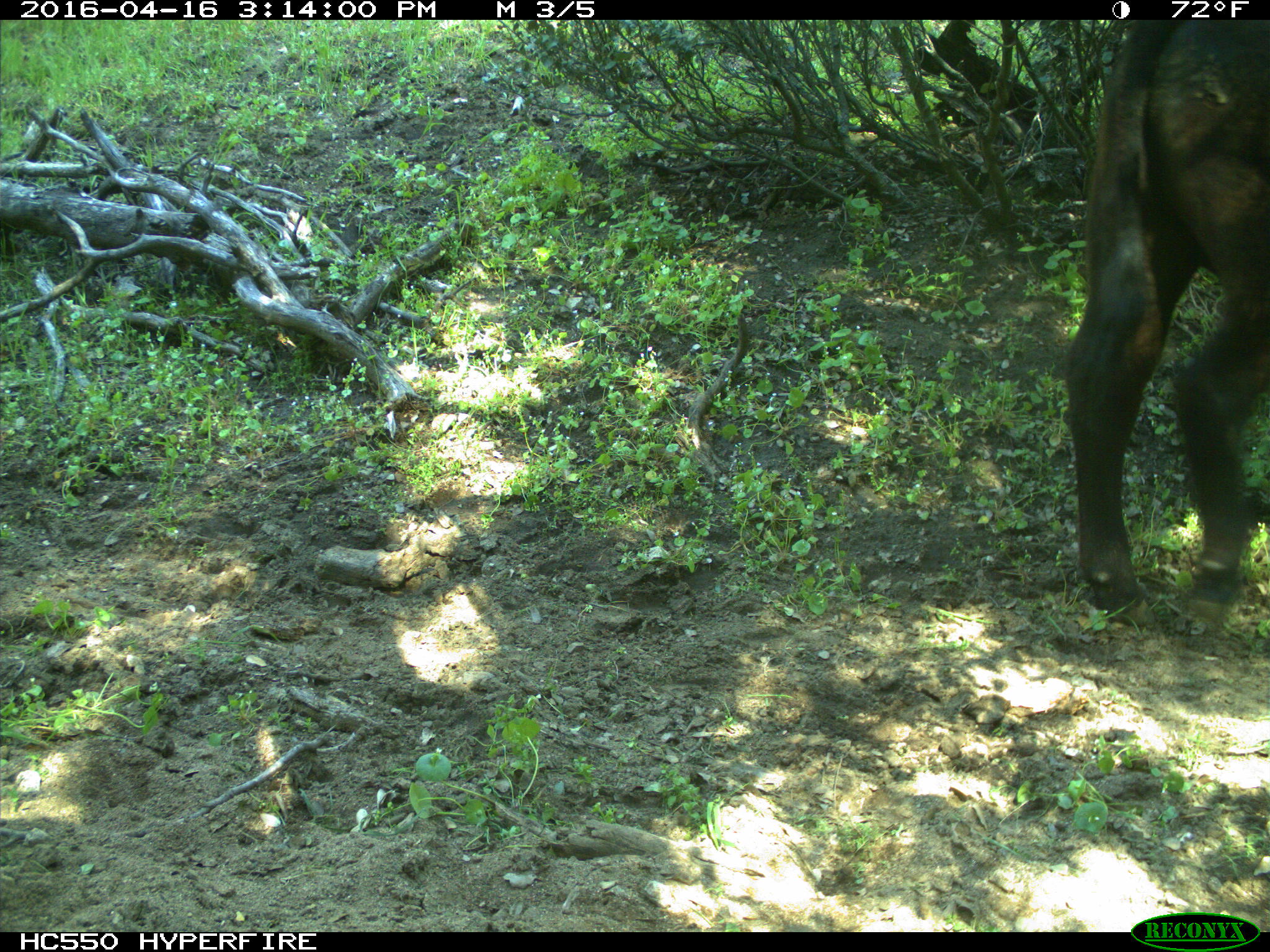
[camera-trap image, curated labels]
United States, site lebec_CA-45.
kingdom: Animalia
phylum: Chordata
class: Mammalia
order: Artiodactyla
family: Bovidae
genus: Bos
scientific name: Bos taurus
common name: domestic cow